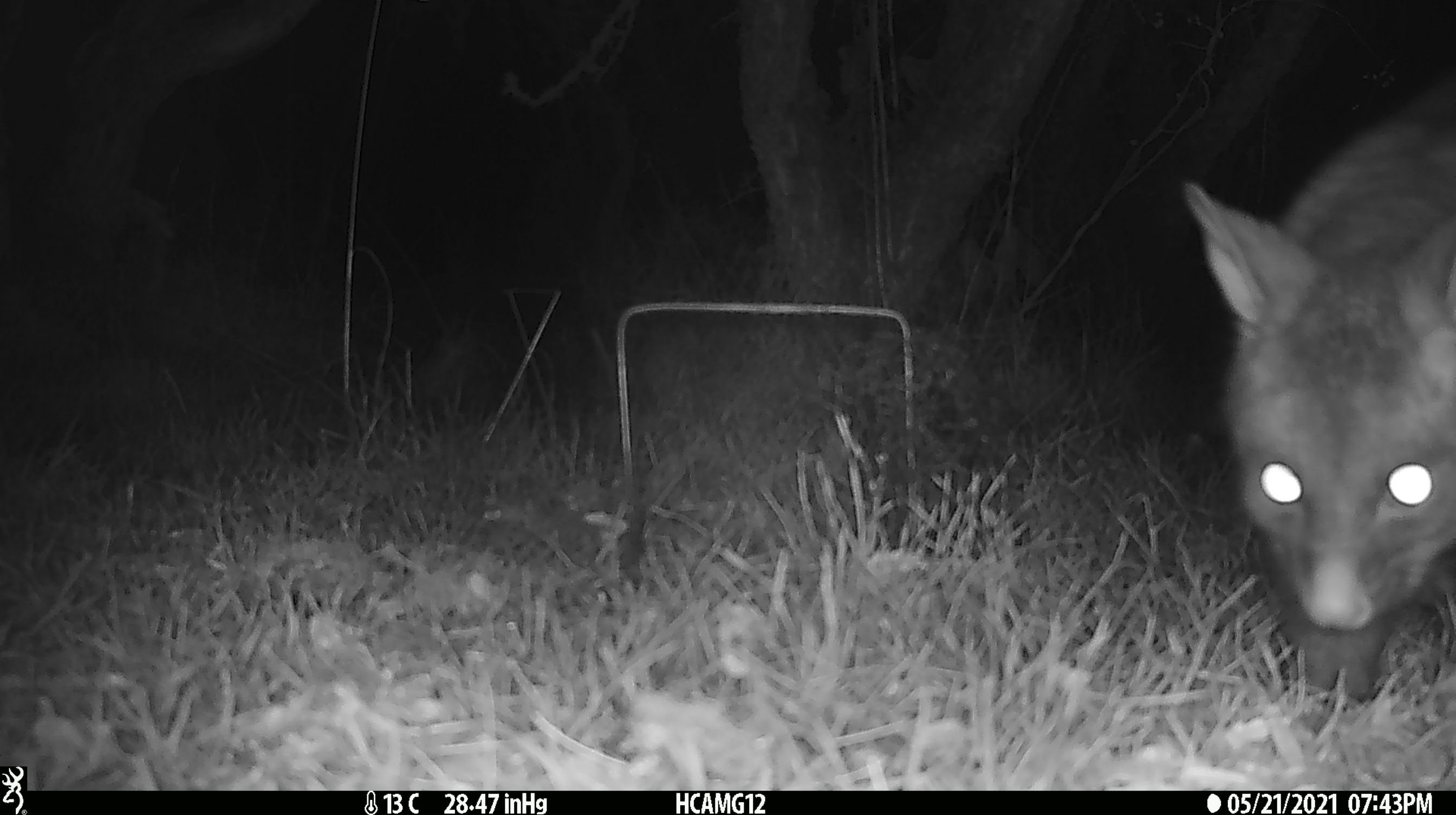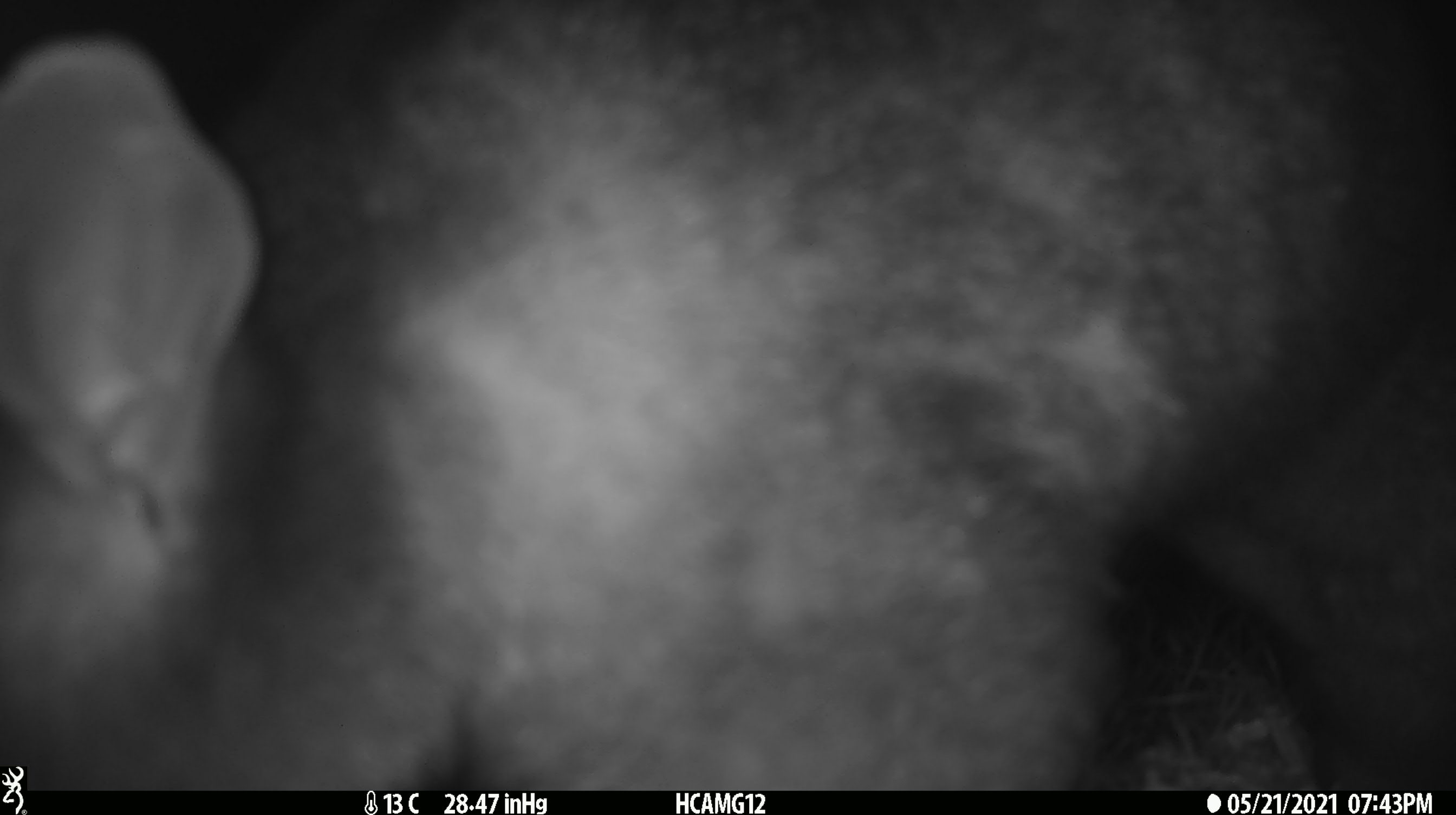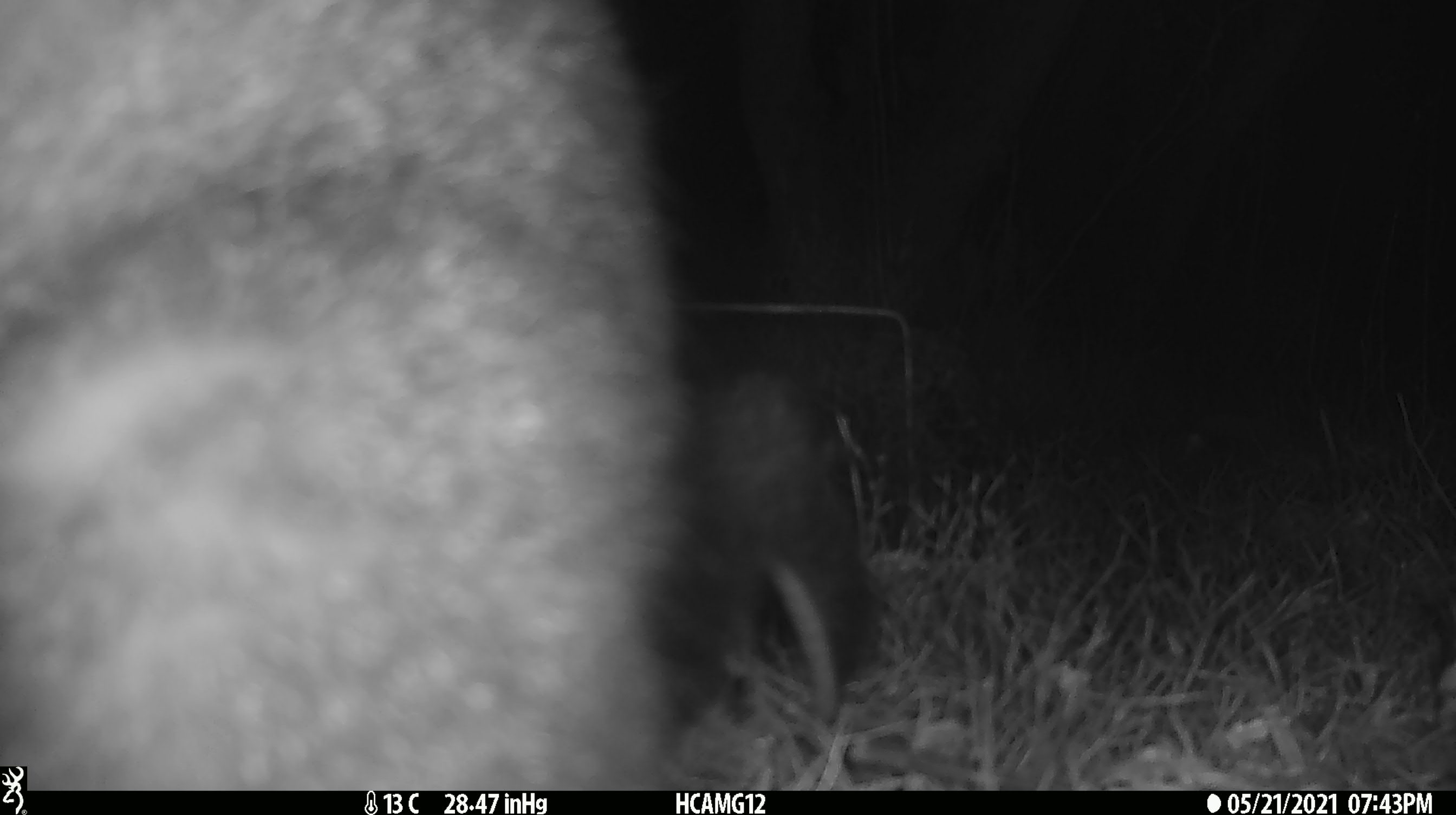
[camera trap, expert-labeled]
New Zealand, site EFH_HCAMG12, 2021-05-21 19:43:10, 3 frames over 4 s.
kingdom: Animalia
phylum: Chordata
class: Mammalia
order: Diprotodontia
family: Phalangeridae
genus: Trichosurus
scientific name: Trichosurus vulpecula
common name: common brushtail possum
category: possum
Possum (common brushtail possum) (Trichosurus vulpecula).